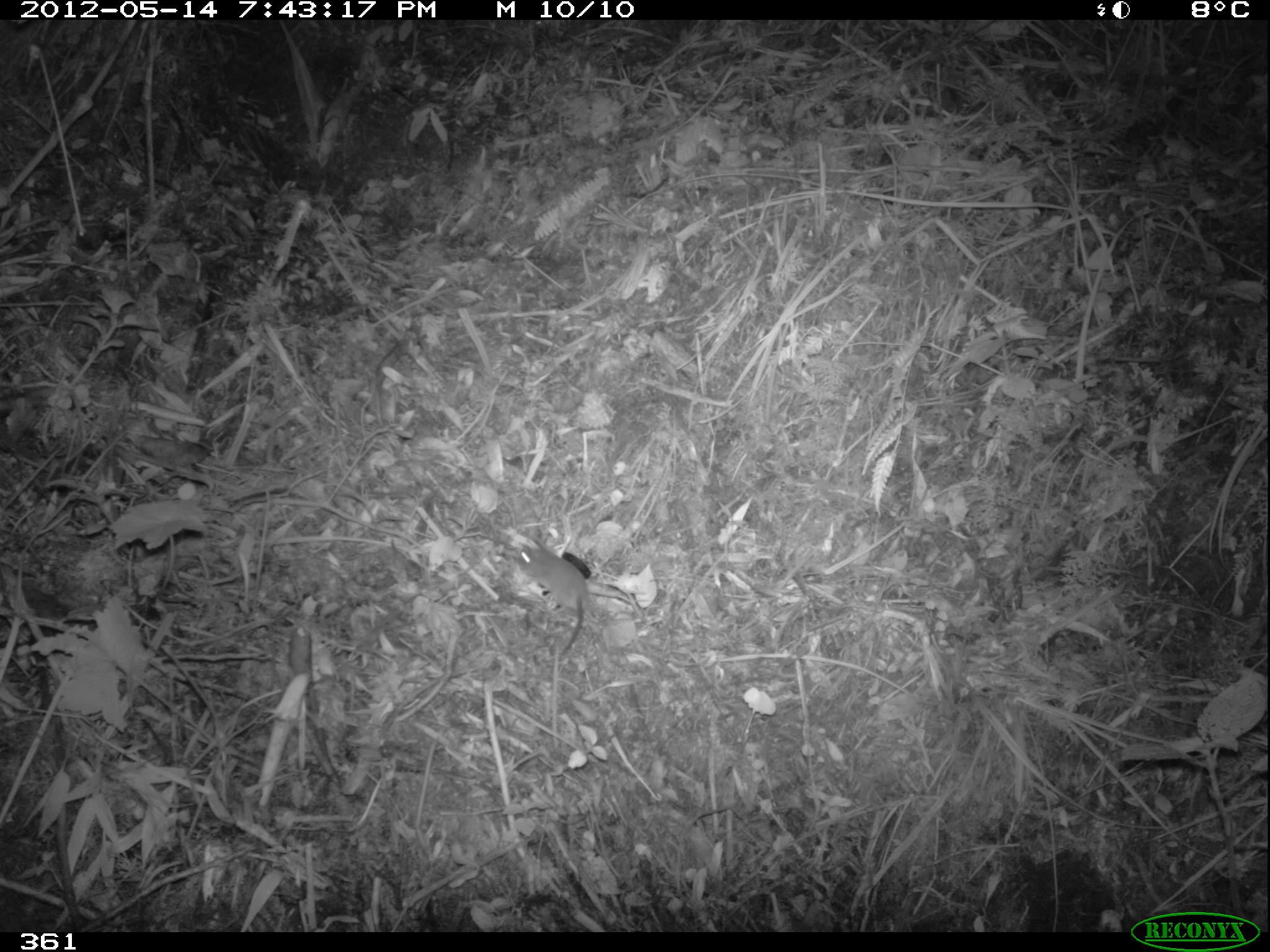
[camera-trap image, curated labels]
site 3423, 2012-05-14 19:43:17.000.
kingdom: Animalia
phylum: Chordata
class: Mammalia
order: Rodentia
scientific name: Rodentia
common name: rodents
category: unknown rodent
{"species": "unknown rodent (rodents) (Rodentia)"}